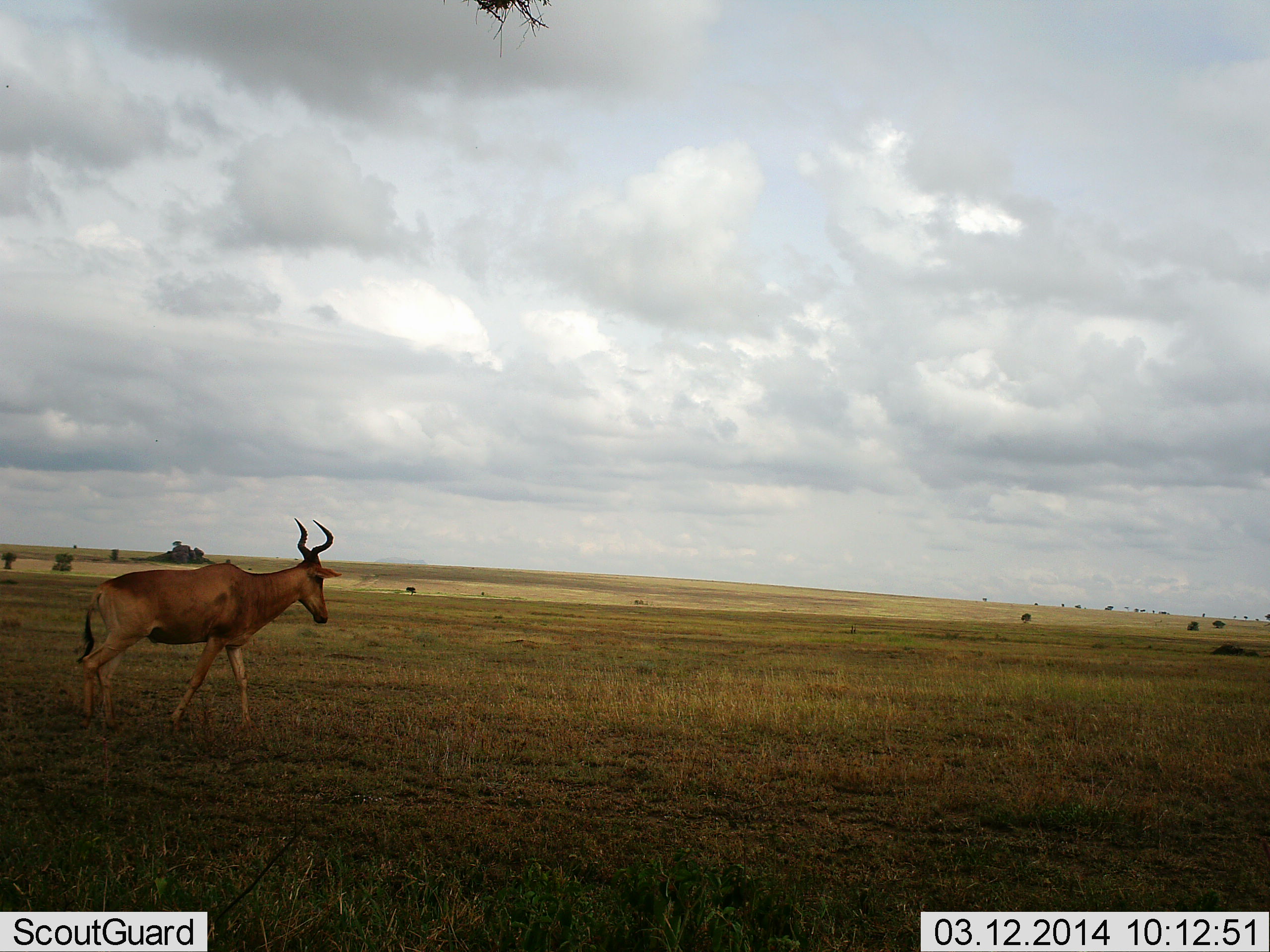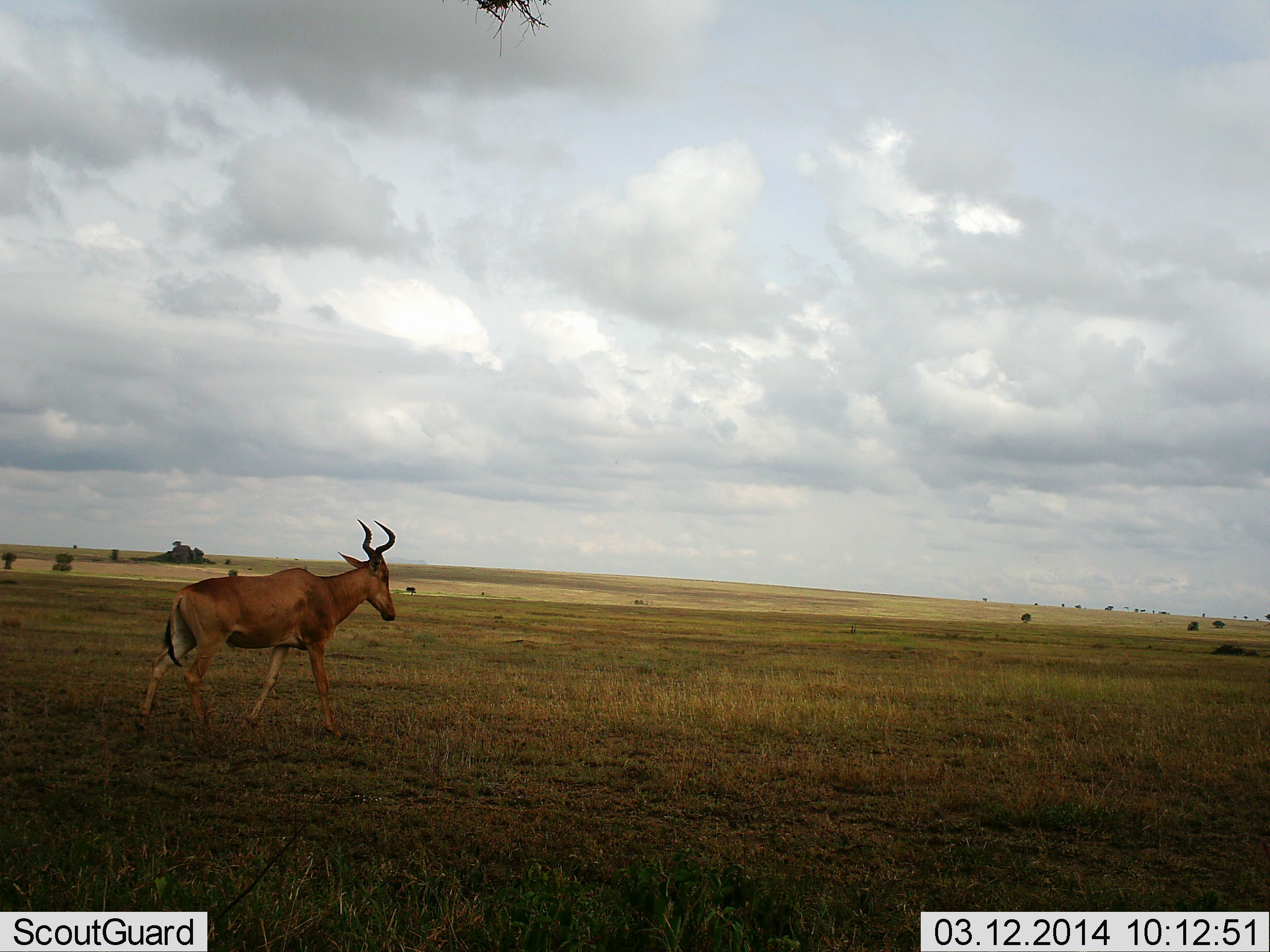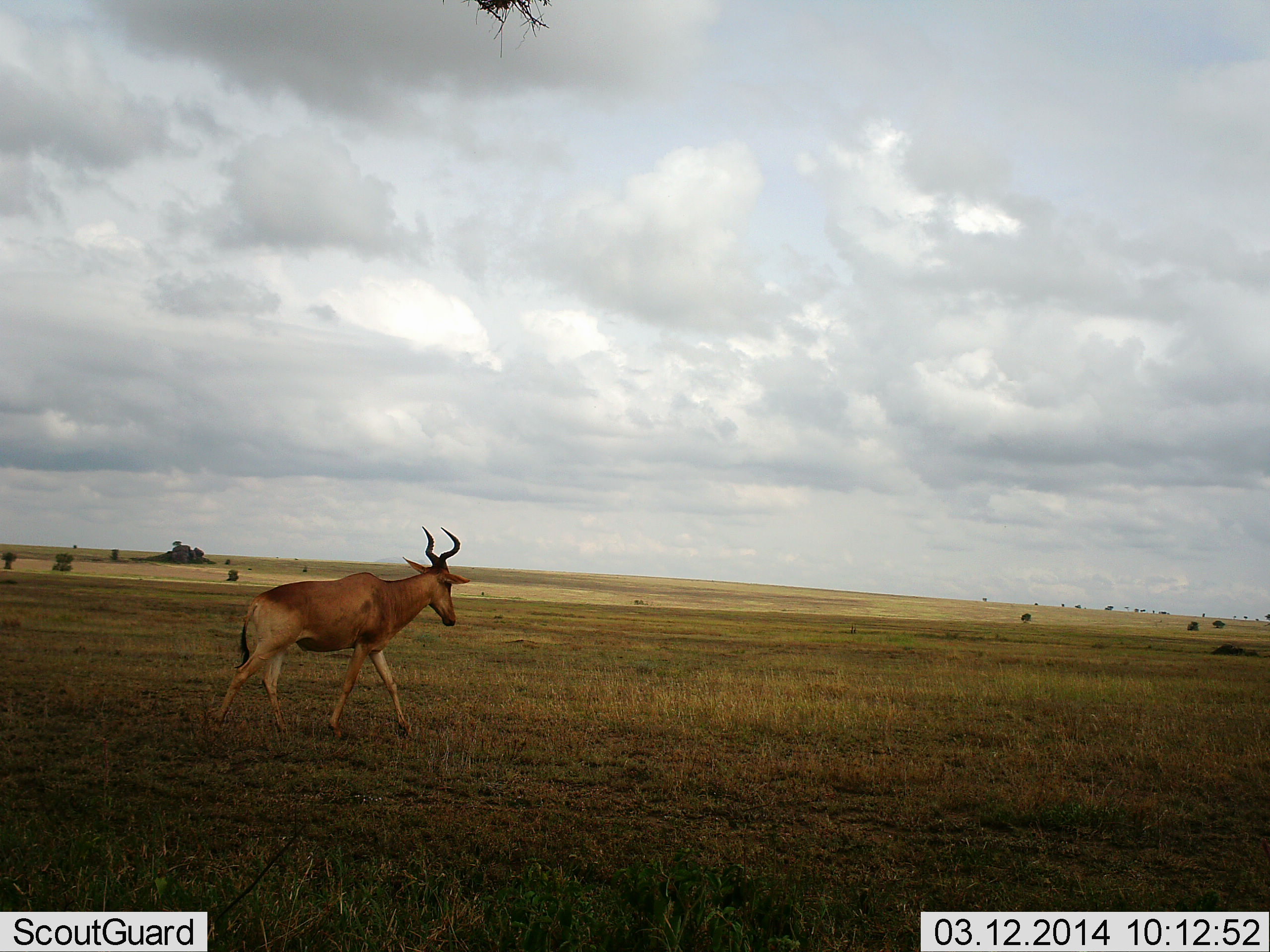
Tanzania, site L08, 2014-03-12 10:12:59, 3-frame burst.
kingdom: Animalia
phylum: Chordata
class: Mammalia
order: Artiodactyla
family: Bovidae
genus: Alcelaphus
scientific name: Alcelaphus buselaphus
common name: hartebeest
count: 1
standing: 5%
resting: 0%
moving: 95%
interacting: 0%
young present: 0%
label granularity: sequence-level